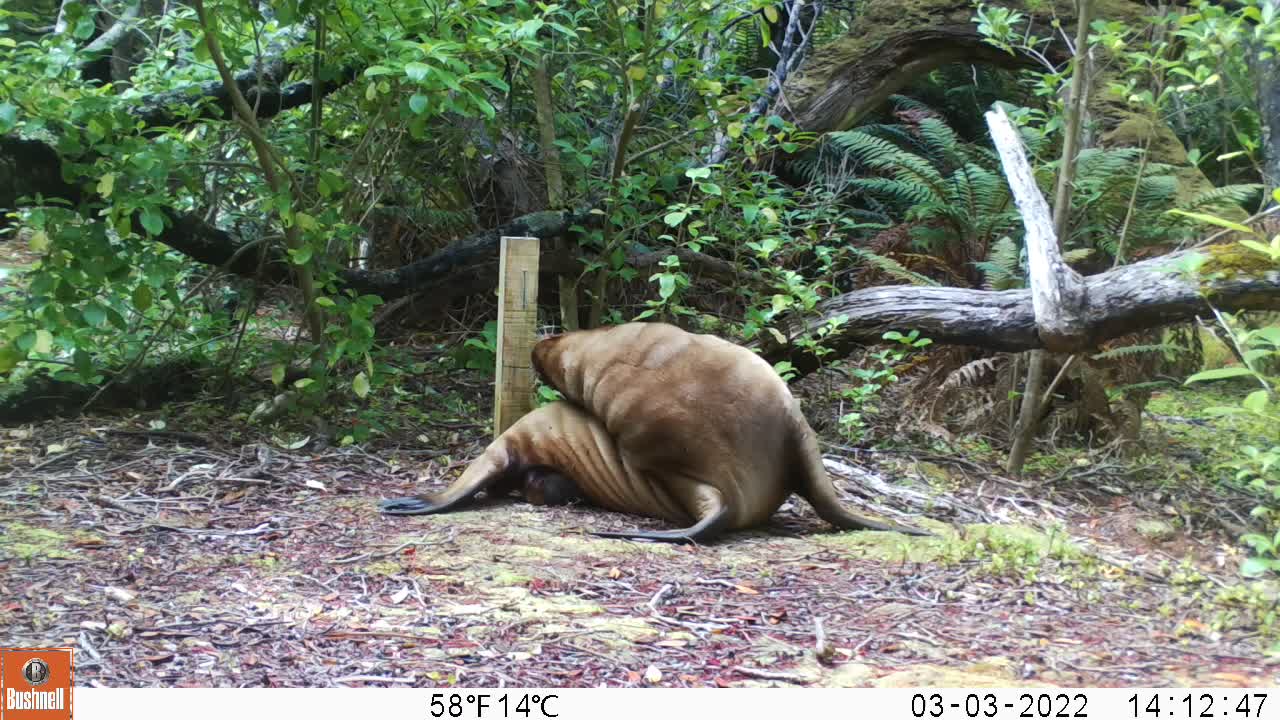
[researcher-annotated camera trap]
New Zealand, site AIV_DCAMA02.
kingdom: Animalia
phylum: Chordata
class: Mammalia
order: Carnivora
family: Otariidae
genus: Phocarctos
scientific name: Phocarctos hookeri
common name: new zealand sea lion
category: sealion